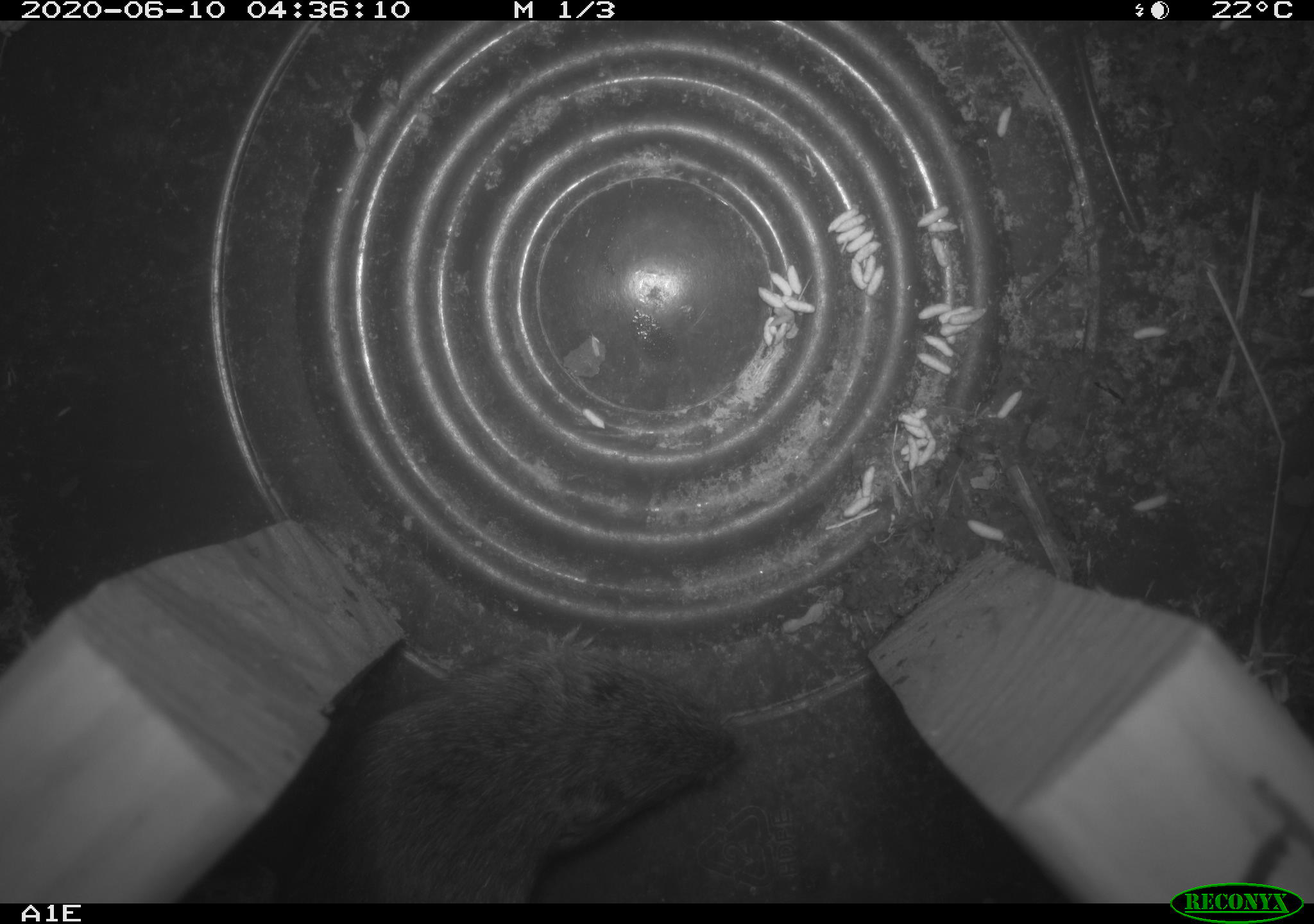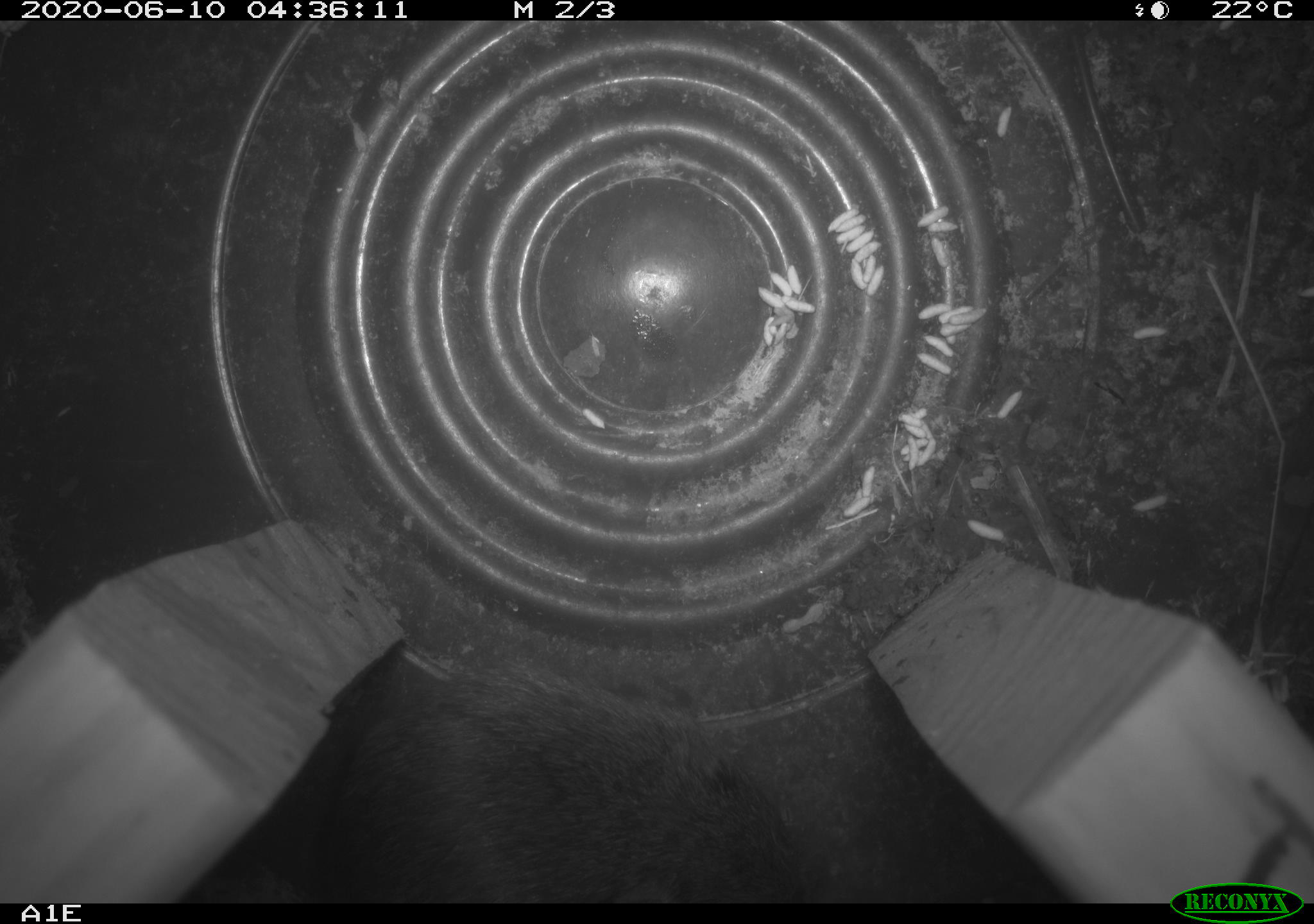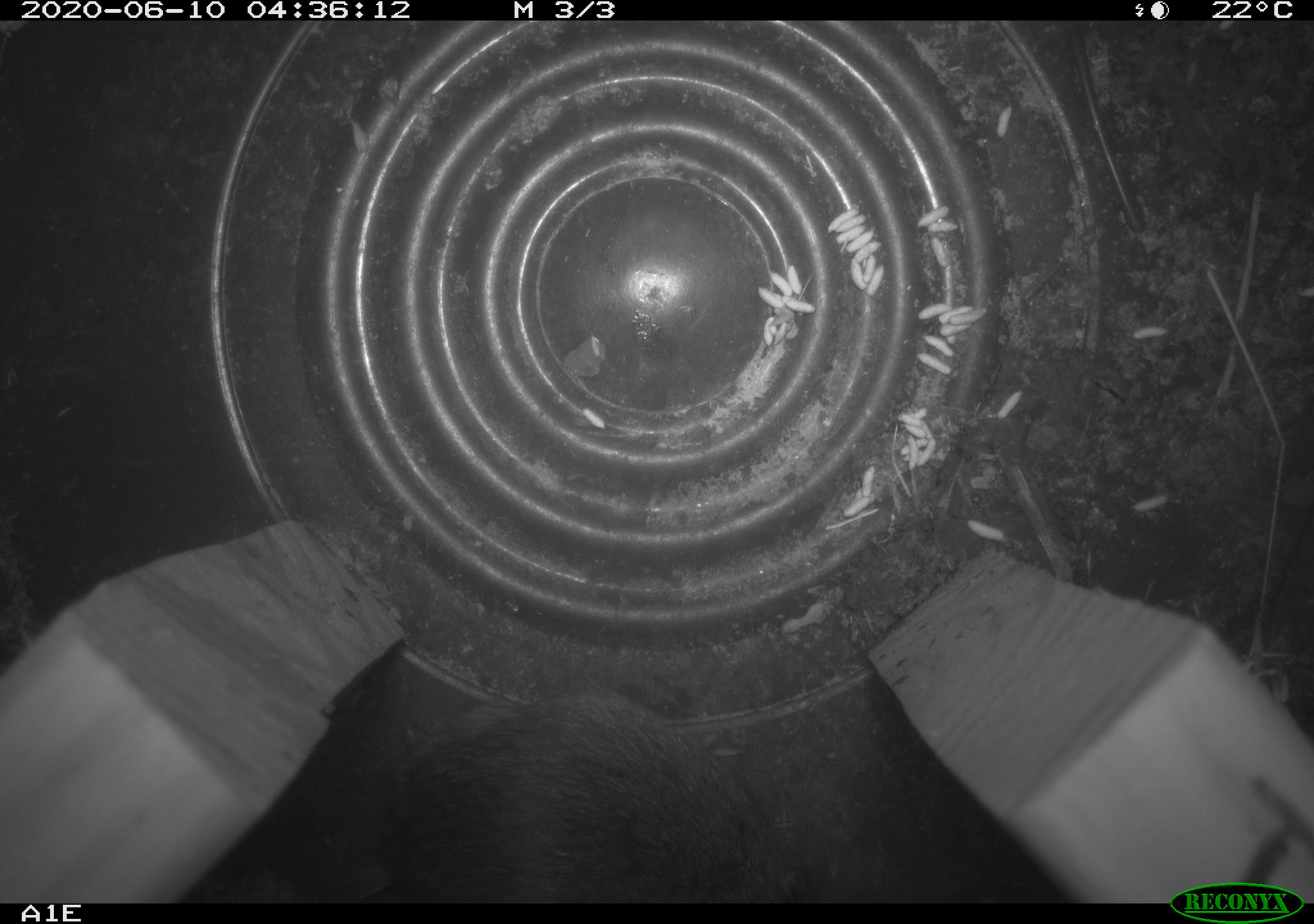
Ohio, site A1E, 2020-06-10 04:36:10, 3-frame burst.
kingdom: Animalia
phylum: Chordata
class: Mammalia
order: Rodentia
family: Cricetidae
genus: Microtus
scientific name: Microtus pennsylvanicus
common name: meadow vole